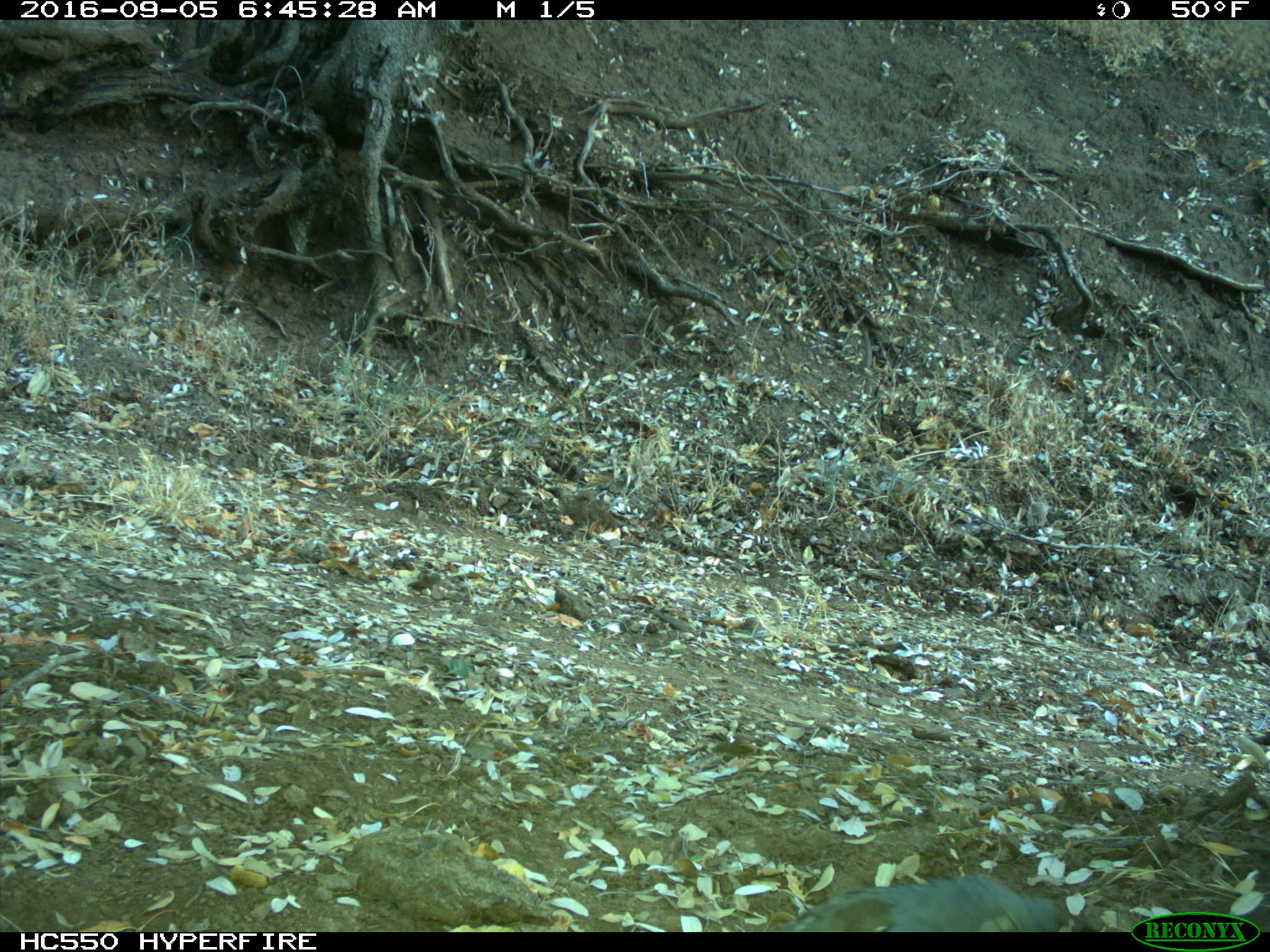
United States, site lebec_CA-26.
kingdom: Animalia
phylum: Chordata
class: Aves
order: Galliformes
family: Odontophoridae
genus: Callipepla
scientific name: Callipepla californica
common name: california quail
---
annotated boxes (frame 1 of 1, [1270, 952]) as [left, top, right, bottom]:
animal: [777, 873, 1064, 931]